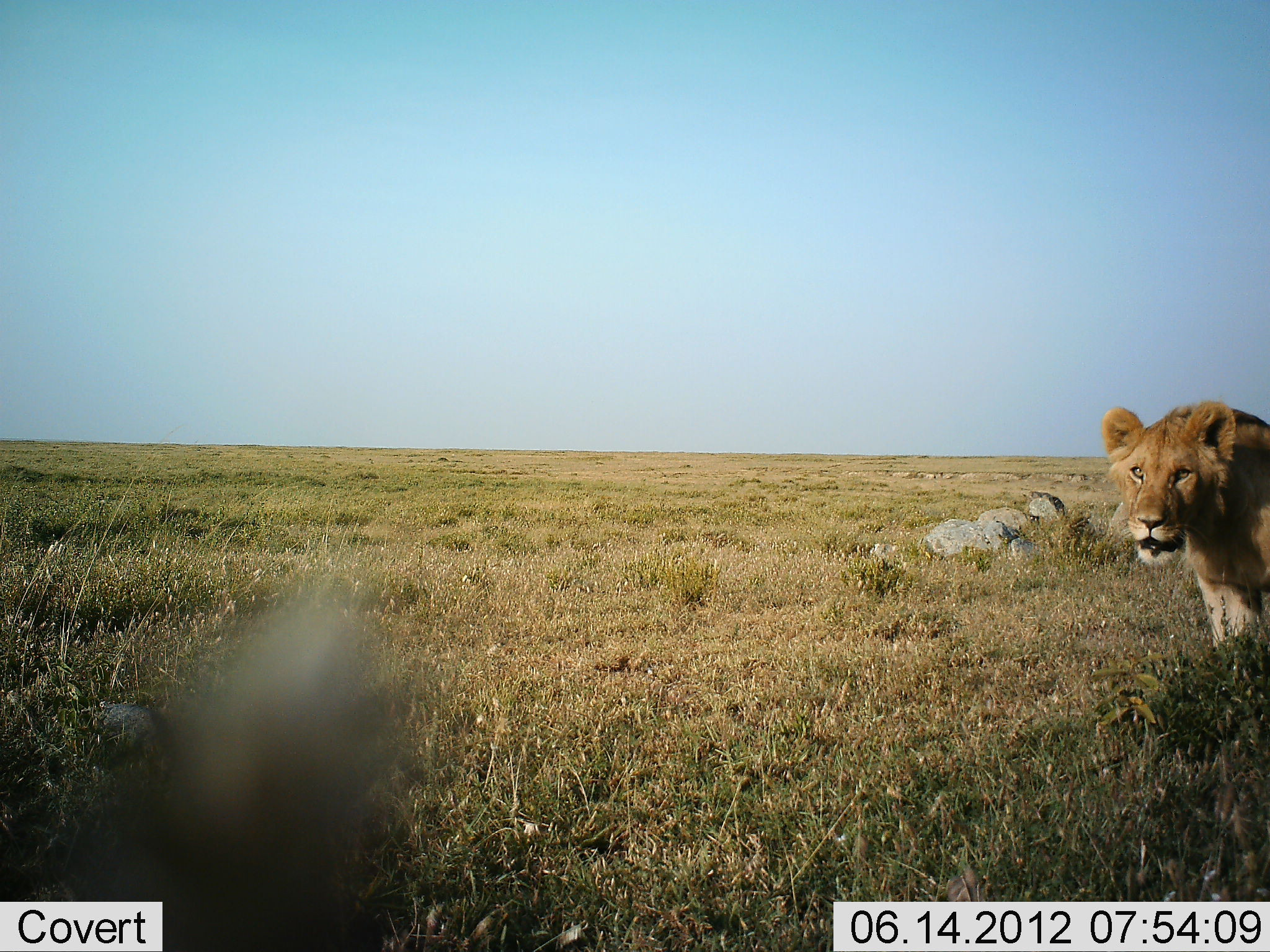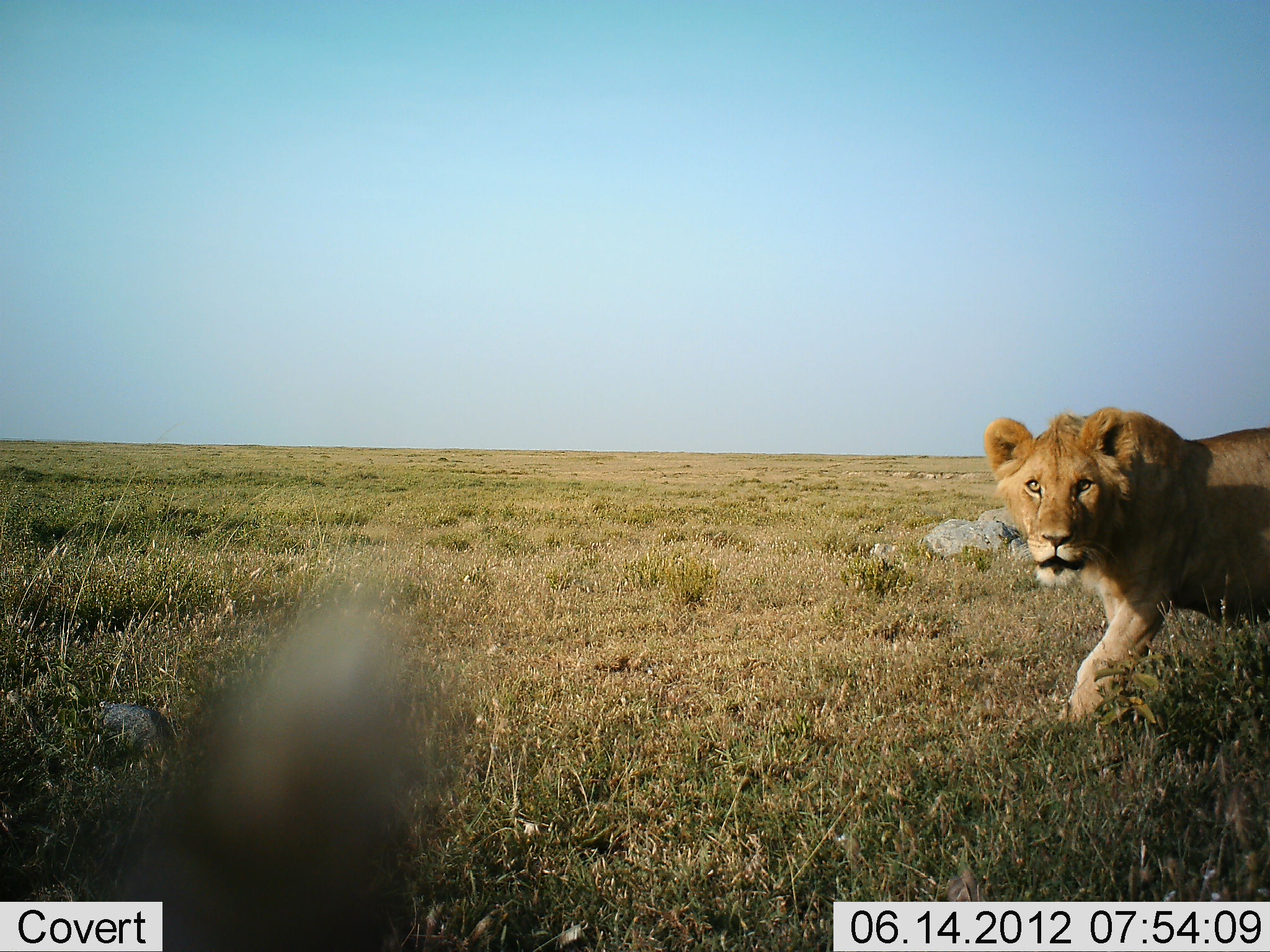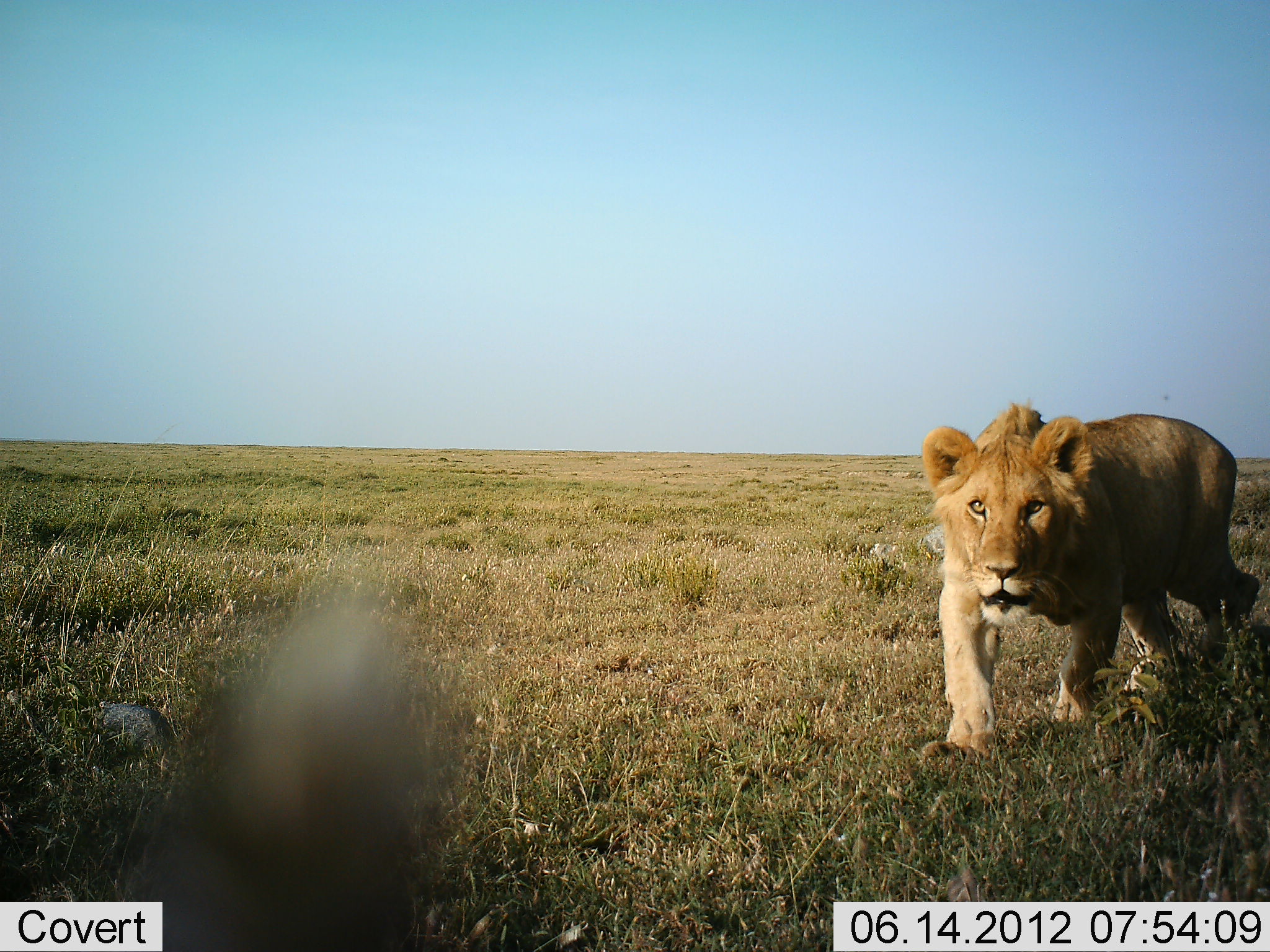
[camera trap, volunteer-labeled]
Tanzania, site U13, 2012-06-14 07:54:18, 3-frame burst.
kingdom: Animalia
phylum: Chordata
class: Mammalia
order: Carnivora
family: Felidae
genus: Panthera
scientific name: Panthera leo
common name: lion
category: lionfemale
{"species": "lionfemale (lion) (Panthera leo)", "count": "1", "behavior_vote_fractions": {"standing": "0%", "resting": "18%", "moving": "91%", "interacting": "9%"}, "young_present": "0%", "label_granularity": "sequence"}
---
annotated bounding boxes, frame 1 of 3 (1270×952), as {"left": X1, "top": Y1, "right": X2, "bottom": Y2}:
animal: {"left": 33, "top": 579, "right": 427, "bottom": 952}; {"left": 1102, "top": 398, "right": 1270, "bottom": 652}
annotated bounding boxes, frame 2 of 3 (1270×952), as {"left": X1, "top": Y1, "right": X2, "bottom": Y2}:
animal: {"left": 66, "top": 587, "right": 435, "bottom": 952}; {"left": 979, "top": 402, "right": 1270, "bottom": 733}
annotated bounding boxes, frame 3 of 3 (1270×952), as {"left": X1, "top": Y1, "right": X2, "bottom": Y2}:
animal: {"left": 920, "top": 395, "right": 1262, "bottom": 765}; {"left": 113, "top": 588, "right": 446, "bottom": 952}